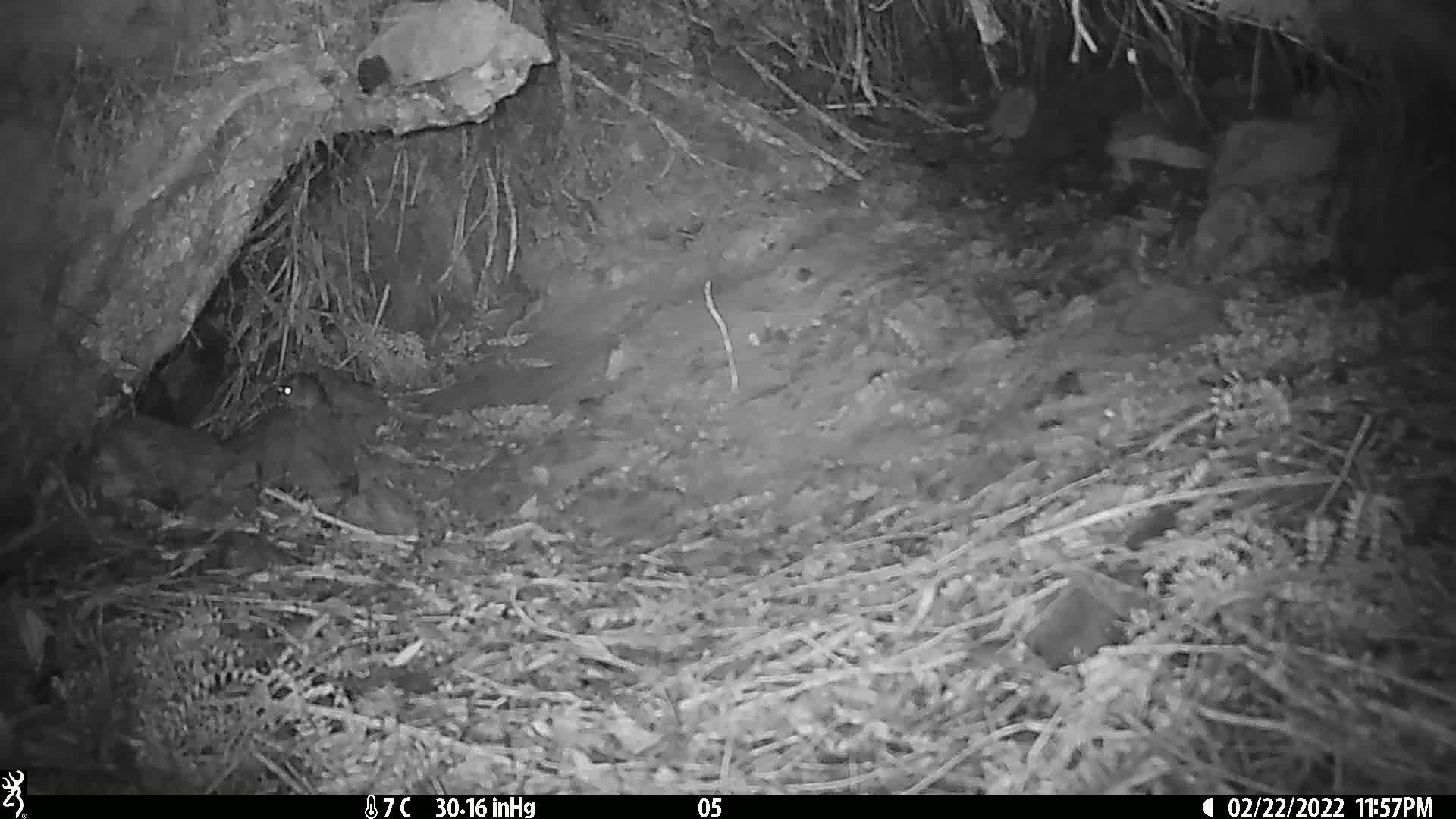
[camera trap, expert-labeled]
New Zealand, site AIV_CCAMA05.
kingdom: Animalia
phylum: Chordata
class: Mammalia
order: Rodentia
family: Muridae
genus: Mus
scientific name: Mus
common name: mouse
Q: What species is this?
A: Mouse (Mus).